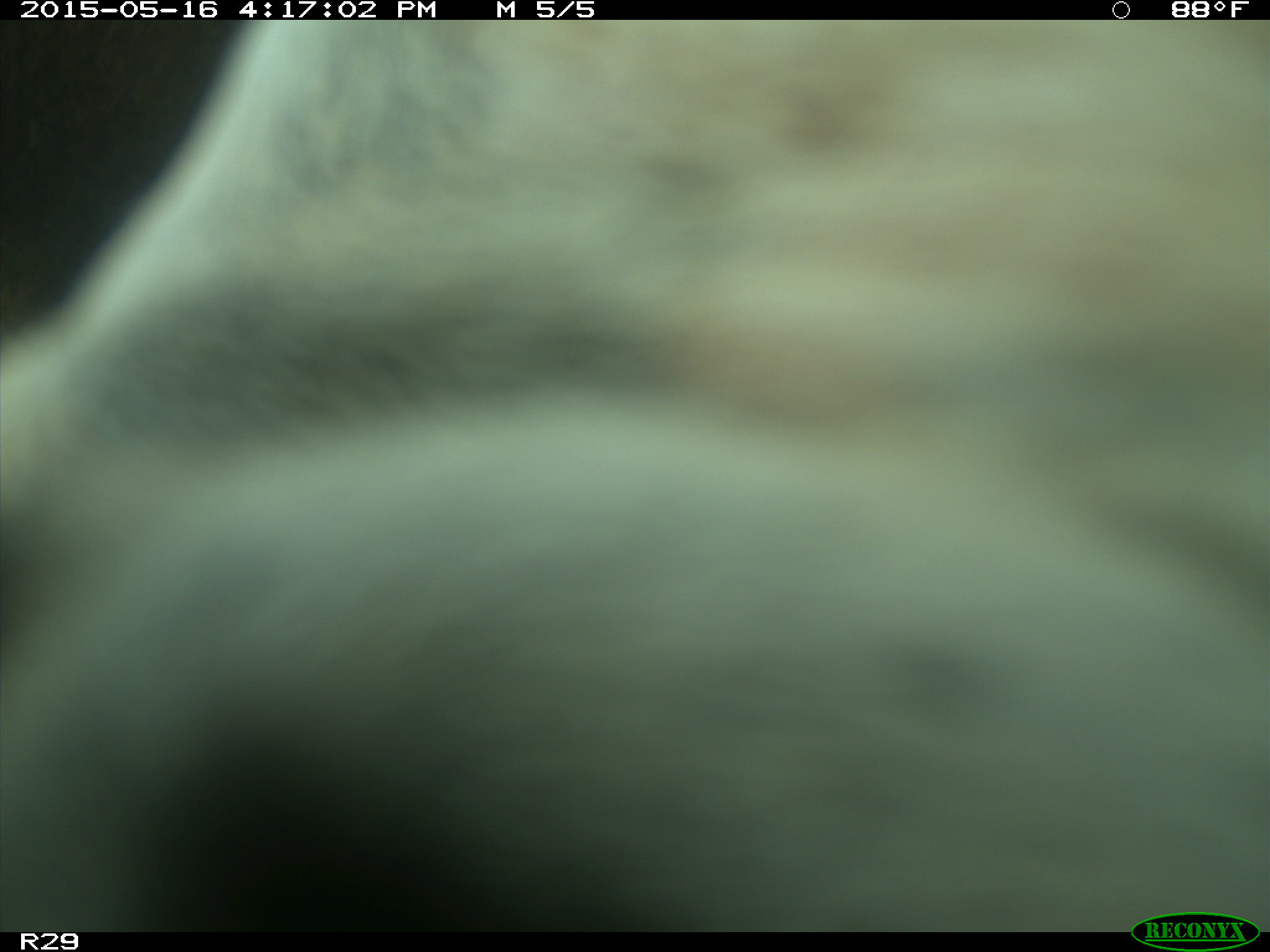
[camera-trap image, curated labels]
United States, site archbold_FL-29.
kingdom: Animalia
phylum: Chordata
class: Mammalia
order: Artiodactyla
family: Bovidae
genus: Bos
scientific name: Bos taurus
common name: domestic cow